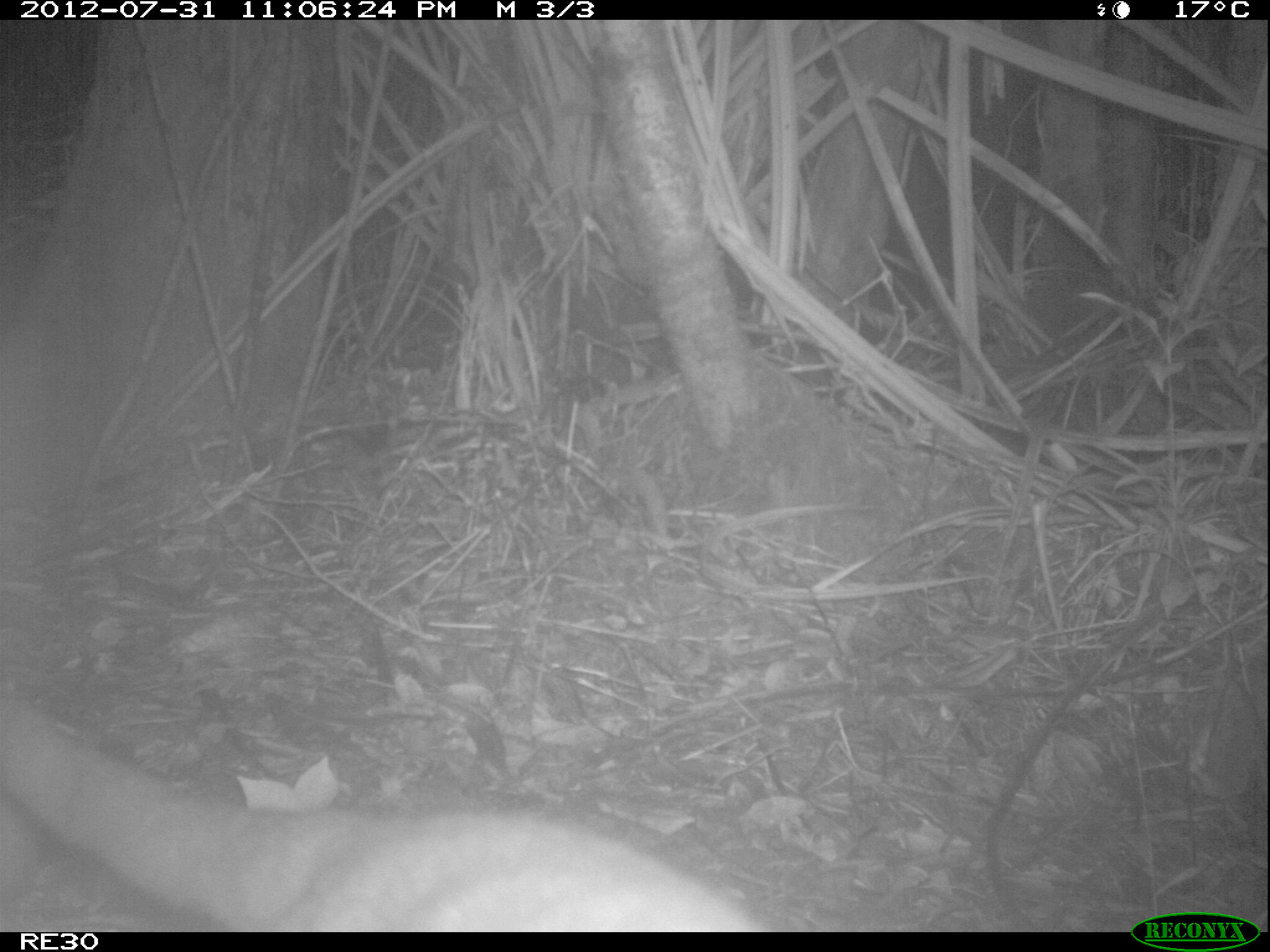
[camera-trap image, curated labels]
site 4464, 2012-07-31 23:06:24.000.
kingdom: Animalia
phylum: Chordata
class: Mammalia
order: Carnivora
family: Eupleridae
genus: Cryptoprocta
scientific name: Cryptoprocta ferox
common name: fossa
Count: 1.